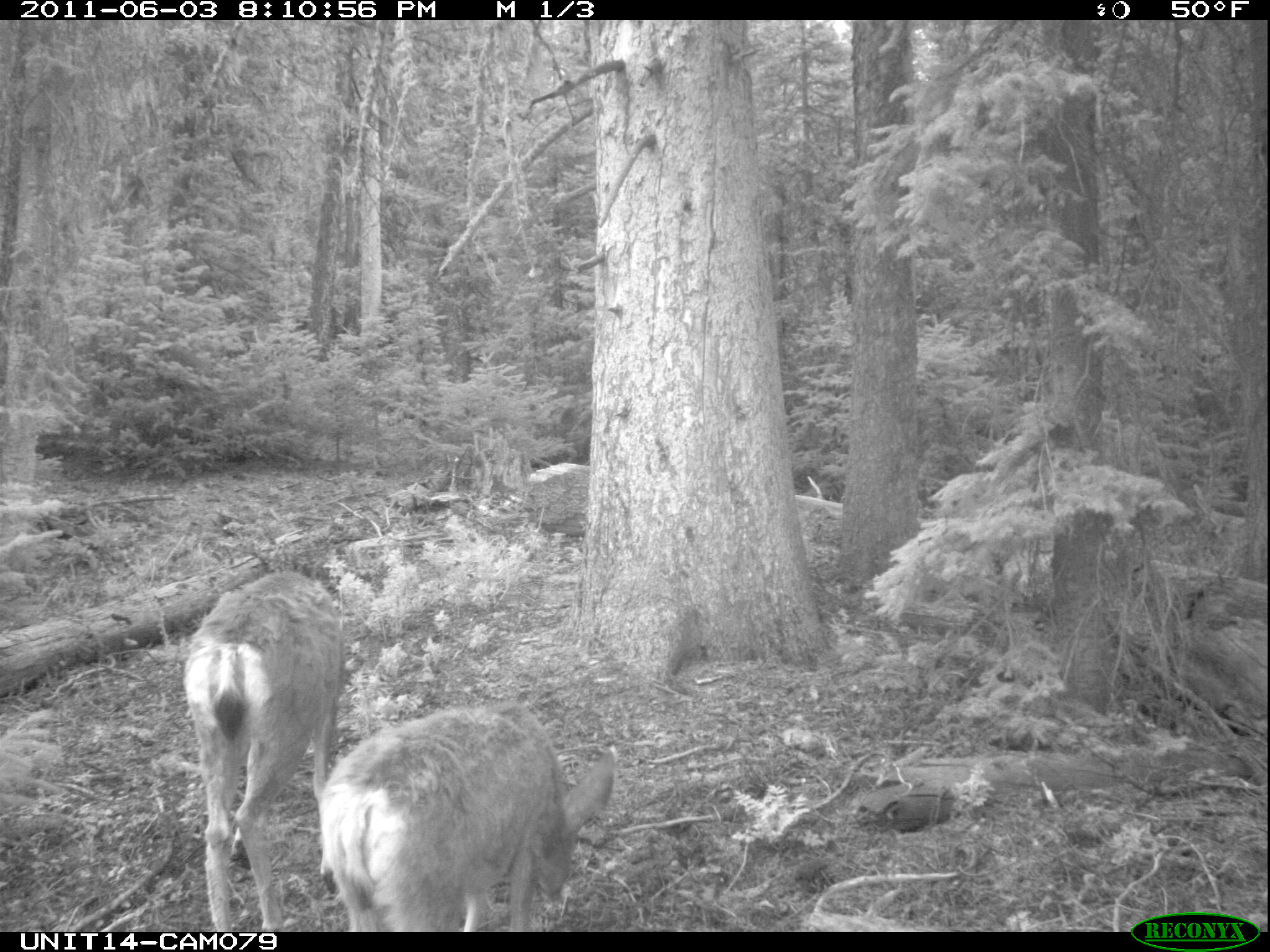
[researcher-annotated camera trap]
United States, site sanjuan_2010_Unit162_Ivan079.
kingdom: Animalia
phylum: Chordata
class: Mammalia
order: Artiodactyla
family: Cervidae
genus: Odocoileus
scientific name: Odocoileus hemionus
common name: mule deer